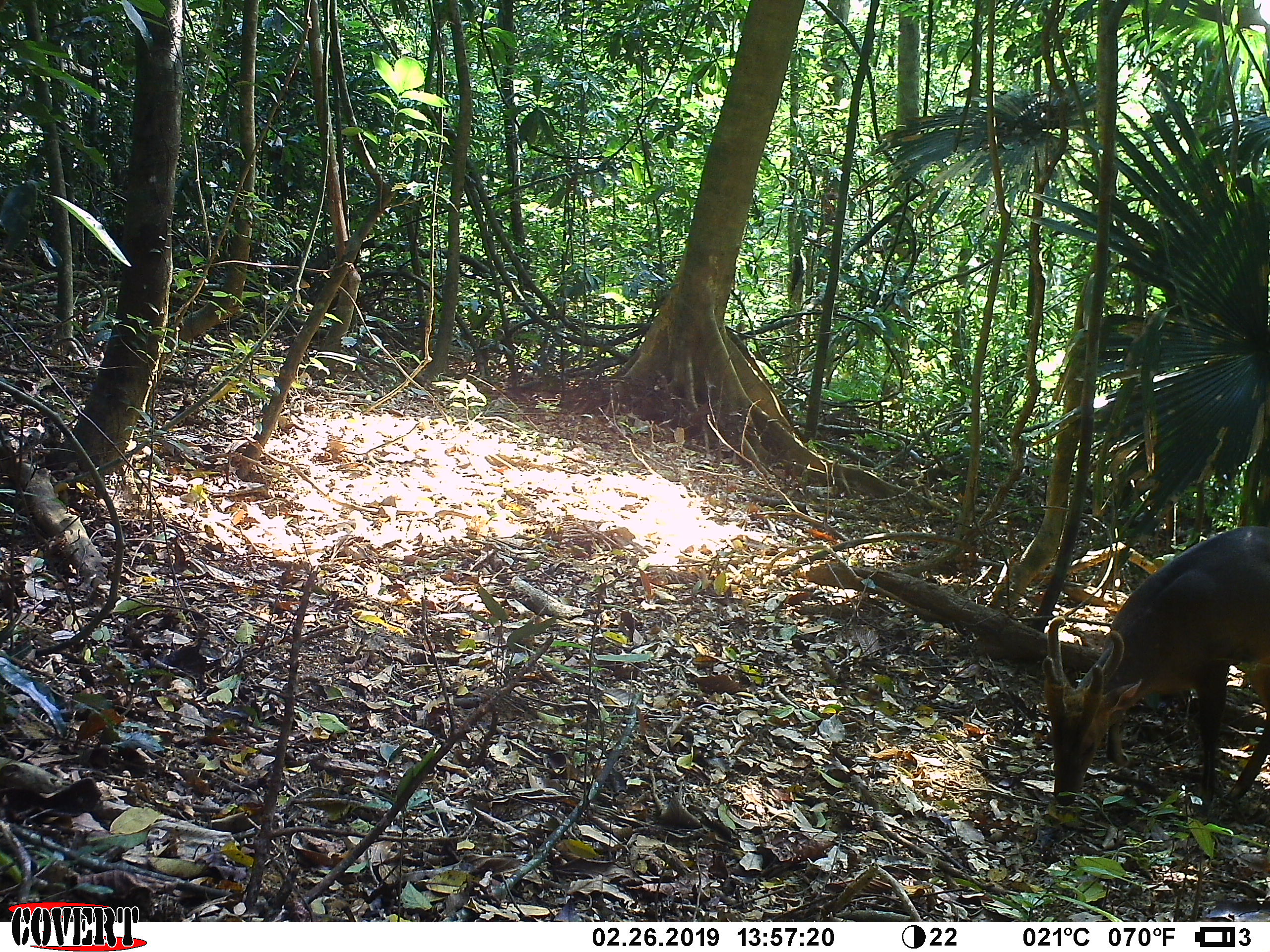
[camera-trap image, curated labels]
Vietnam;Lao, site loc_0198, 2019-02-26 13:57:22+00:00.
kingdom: Animalia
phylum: Chordata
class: Mammalia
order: Artiodactyla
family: Cervidae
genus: Muntiacus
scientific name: Muntiacus vuquangensis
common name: large-antlered muntjac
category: large antlered muntjac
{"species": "large antlered muntjac (large-antlered muntjac) (Muntiacus vuquangensis)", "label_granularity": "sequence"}